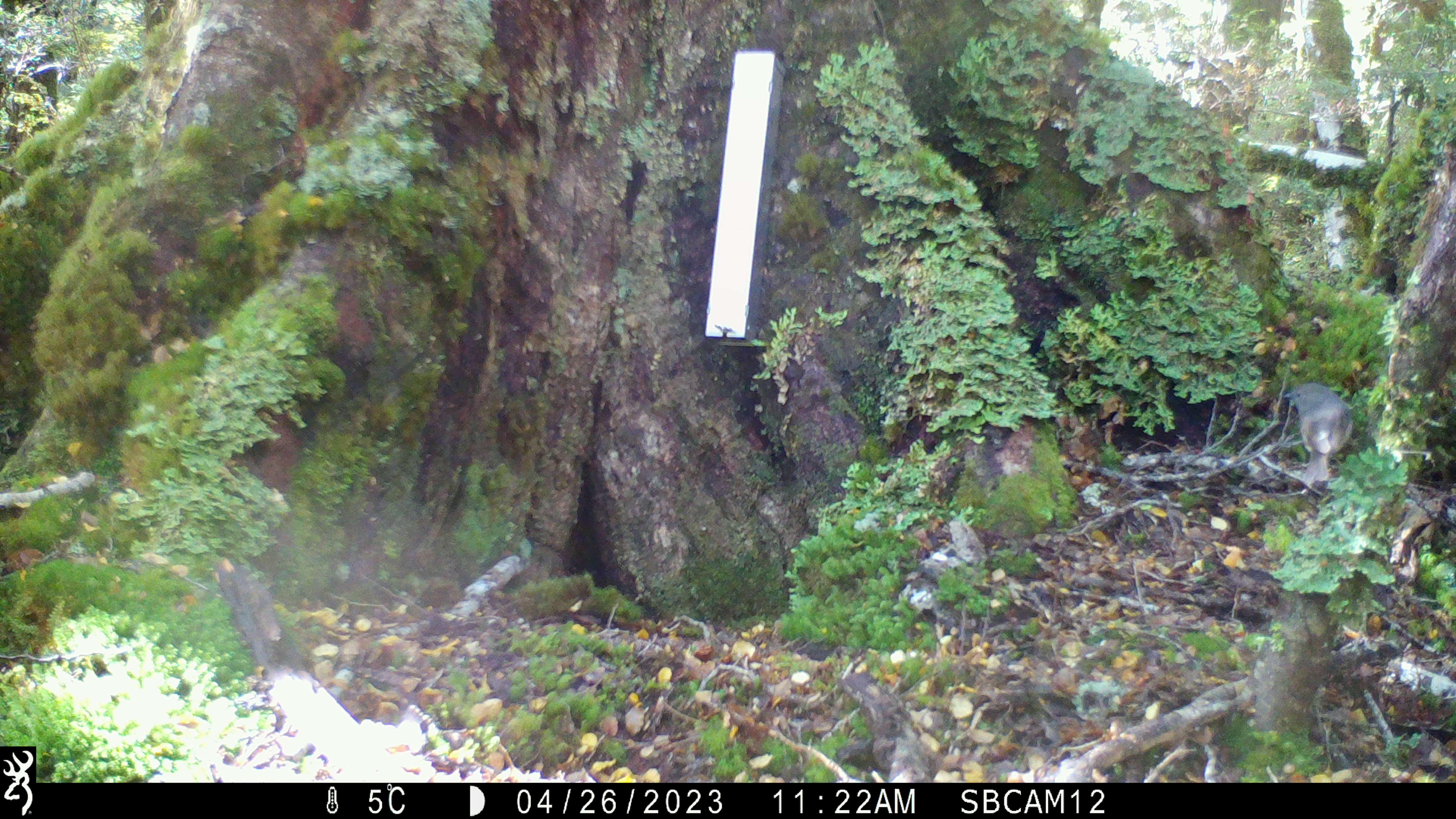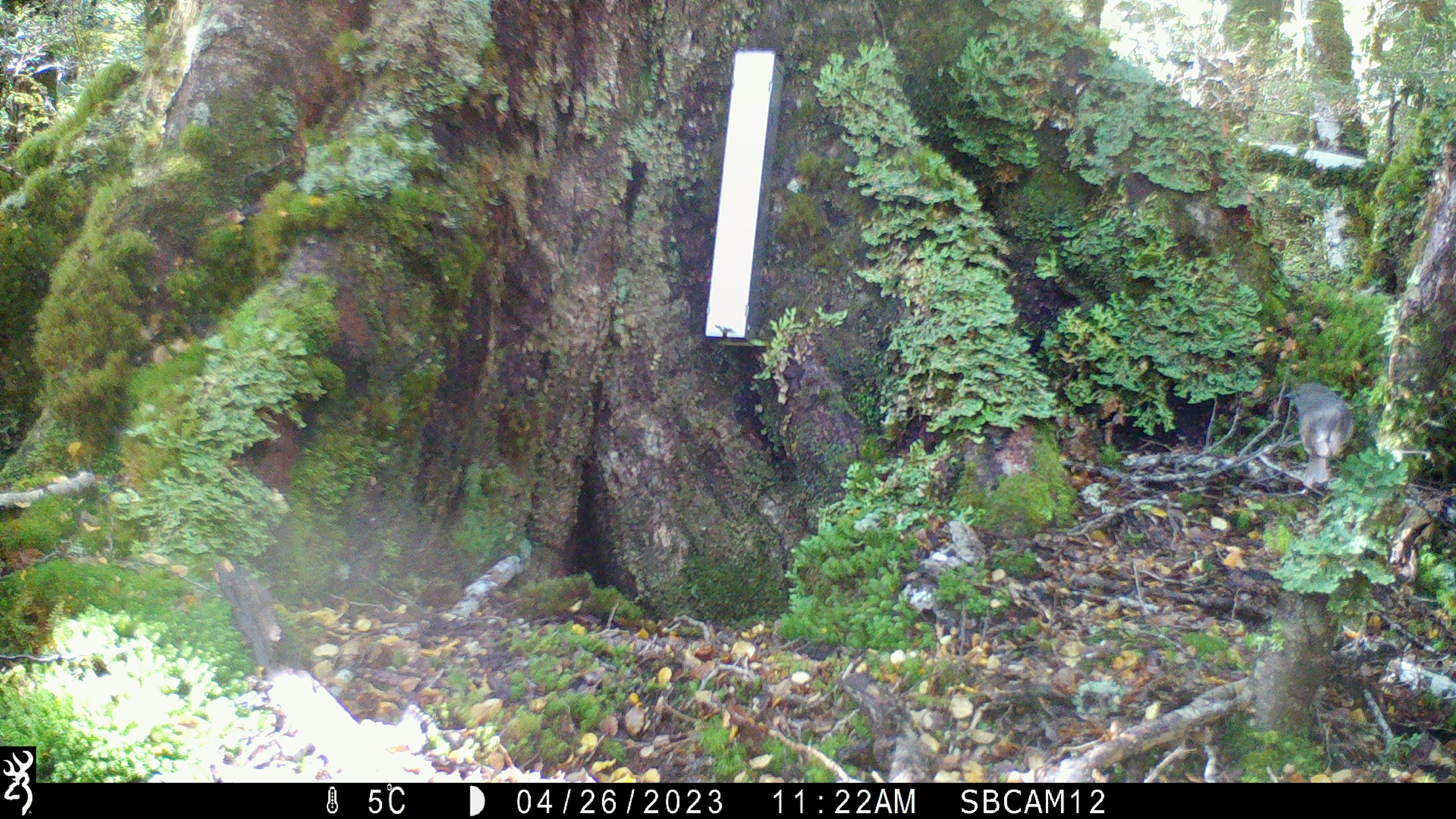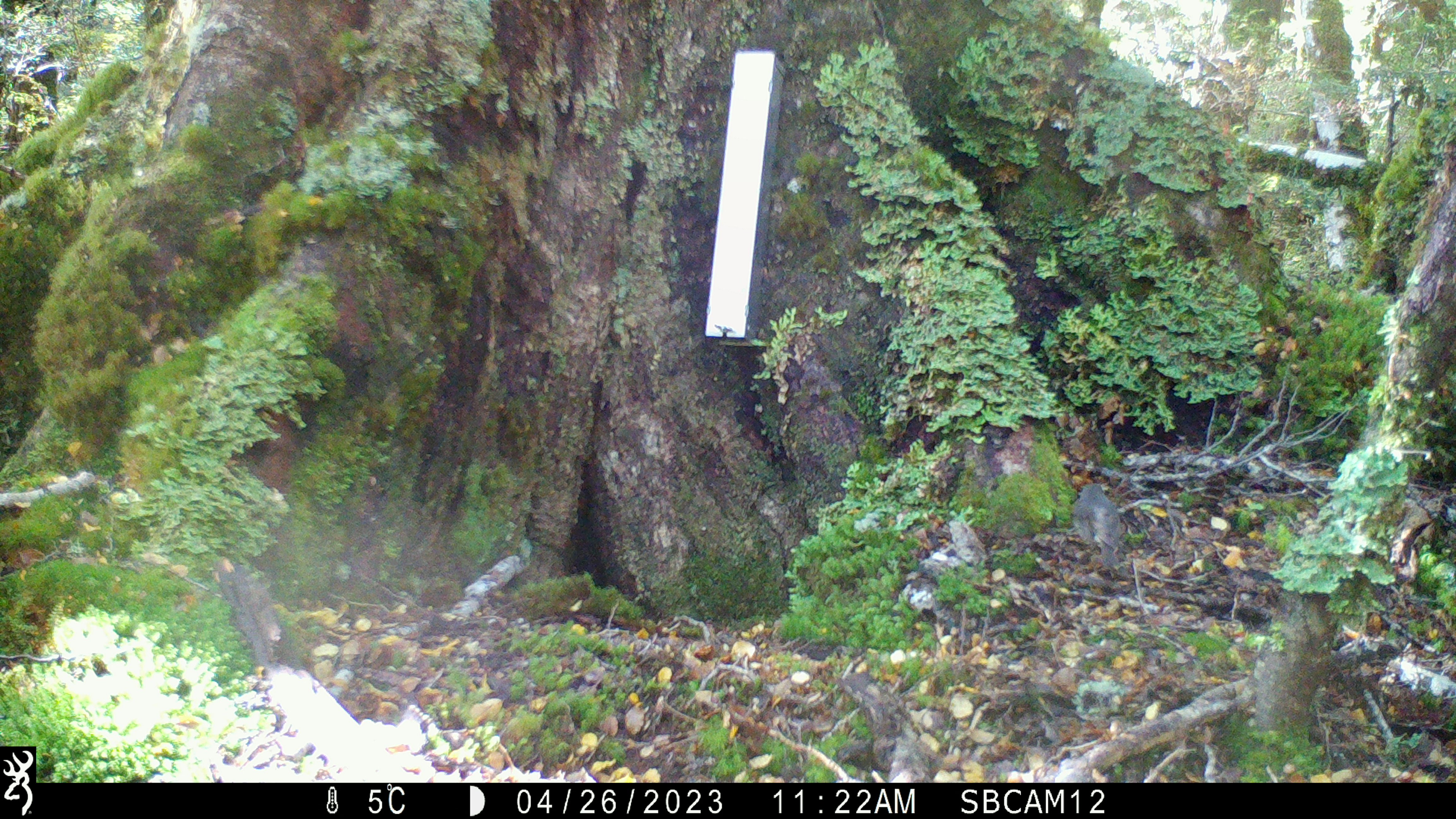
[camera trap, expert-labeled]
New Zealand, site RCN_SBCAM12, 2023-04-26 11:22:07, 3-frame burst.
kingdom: Animalia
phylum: Chordata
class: Aves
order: Passeriformes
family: Petroicidae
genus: Petroica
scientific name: Petroica australis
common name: new zealand robin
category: robin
Robin (new zealand robin) (Petroica australis).